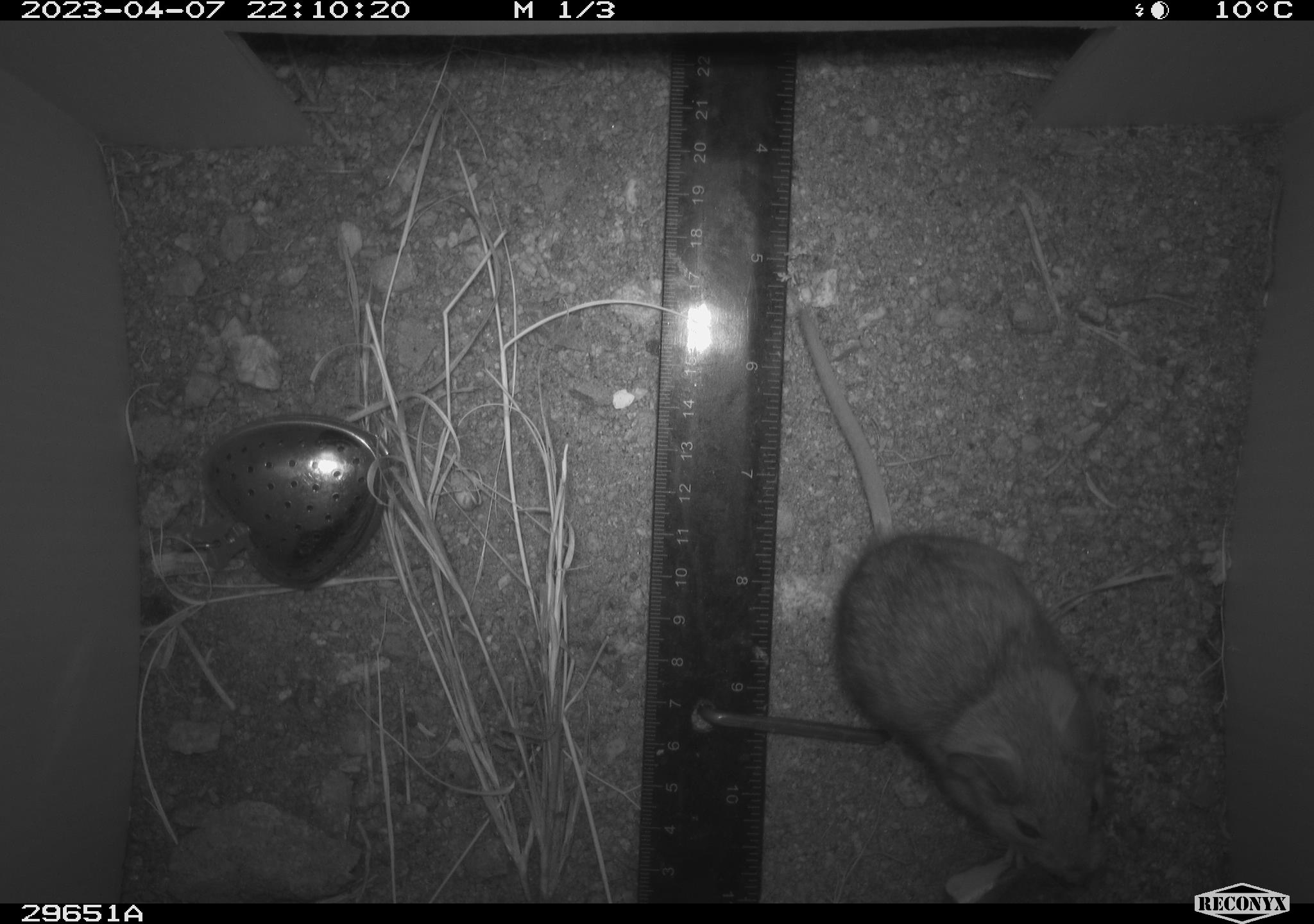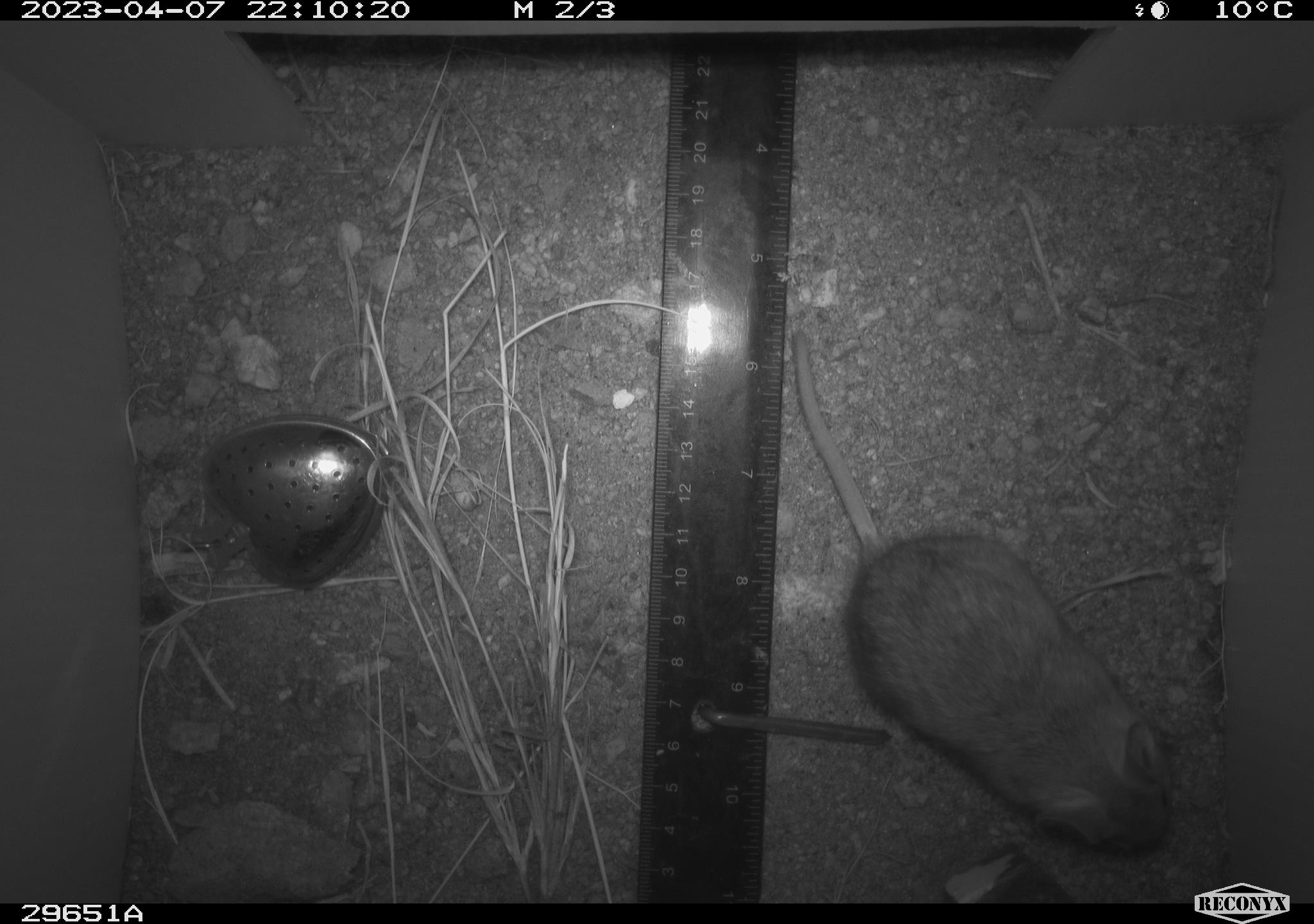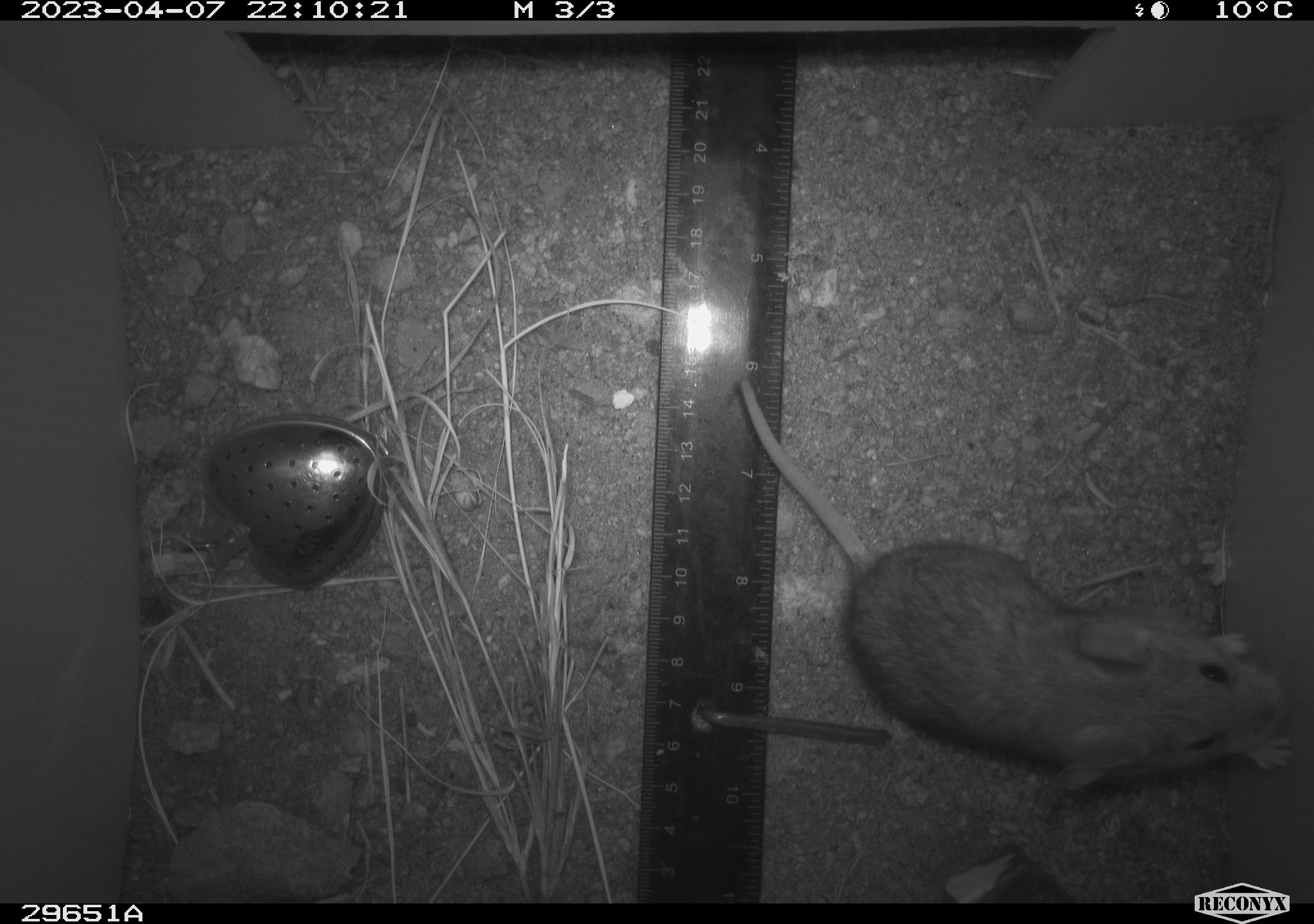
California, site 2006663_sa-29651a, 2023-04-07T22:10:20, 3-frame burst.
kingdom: Animalia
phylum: Chordata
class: Mammalia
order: Rodentia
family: Cricetidae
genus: Peromyscus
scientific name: Peromyscus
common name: deer mice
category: peromyscus species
Peromyscus species (deer mice) (Peromyscus).